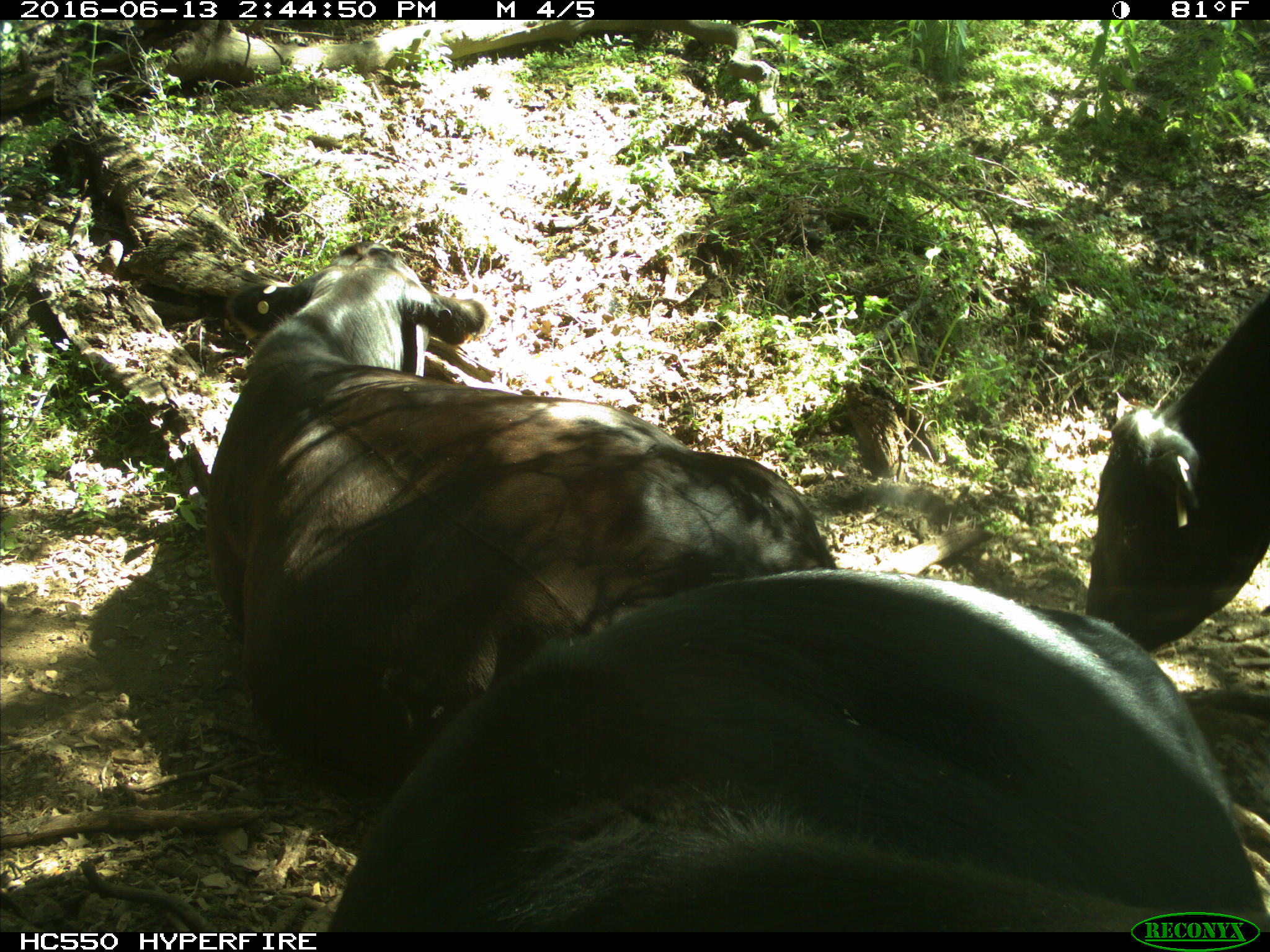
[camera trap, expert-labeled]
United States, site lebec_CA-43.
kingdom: Animalia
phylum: Chordata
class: Mammalia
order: Artiodactyla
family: Bovidae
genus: Bos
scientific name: Bos taurus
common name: domestic cow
Bos taurus (domestic cow).